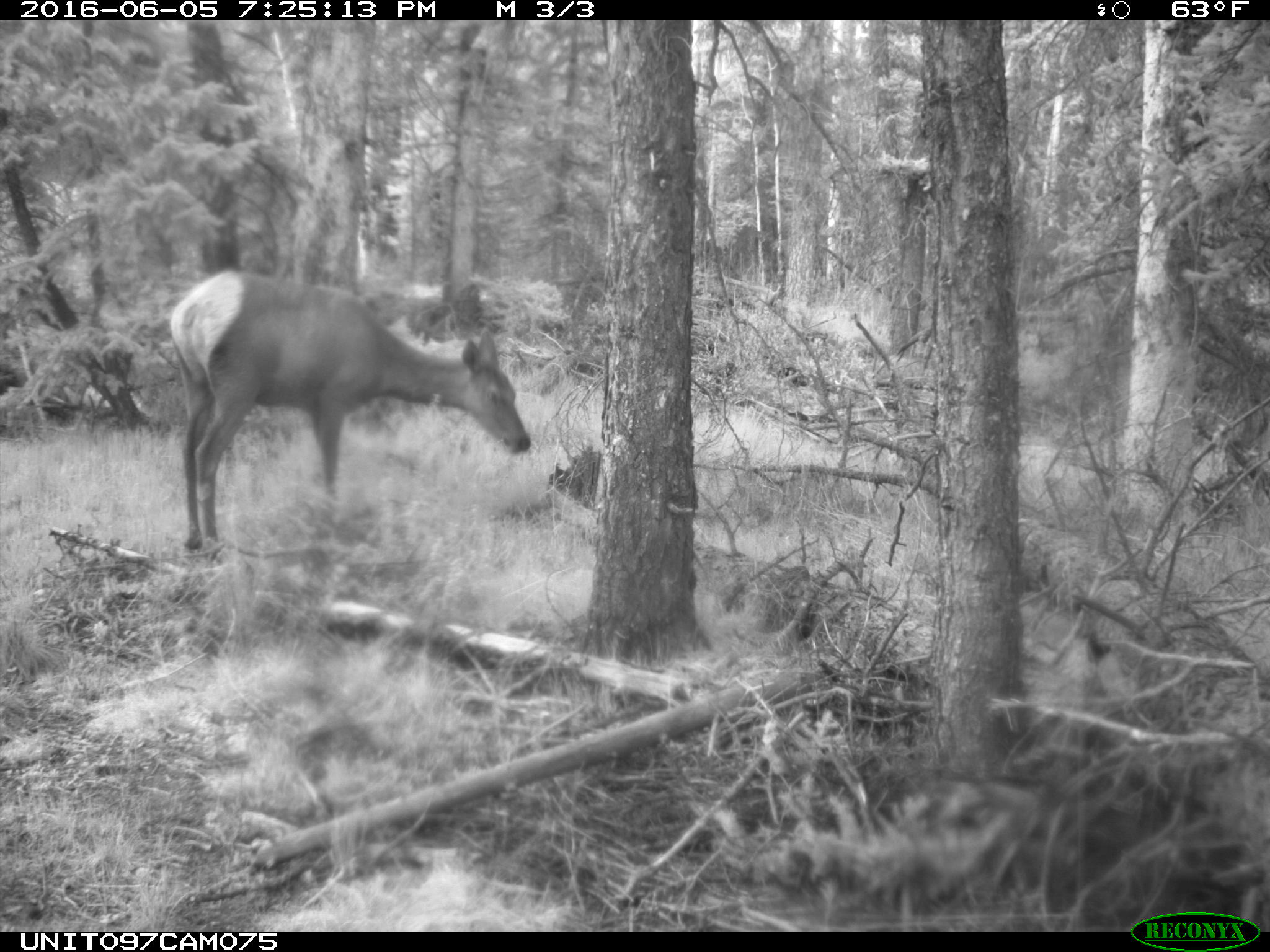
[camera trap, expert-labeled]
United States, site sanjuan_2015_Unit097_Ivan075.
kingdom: Animalia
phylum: Chordata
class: Mammalia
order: Artiodactyla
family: Cervidae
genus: Cervus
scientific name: Cervus elaphus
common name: red deer